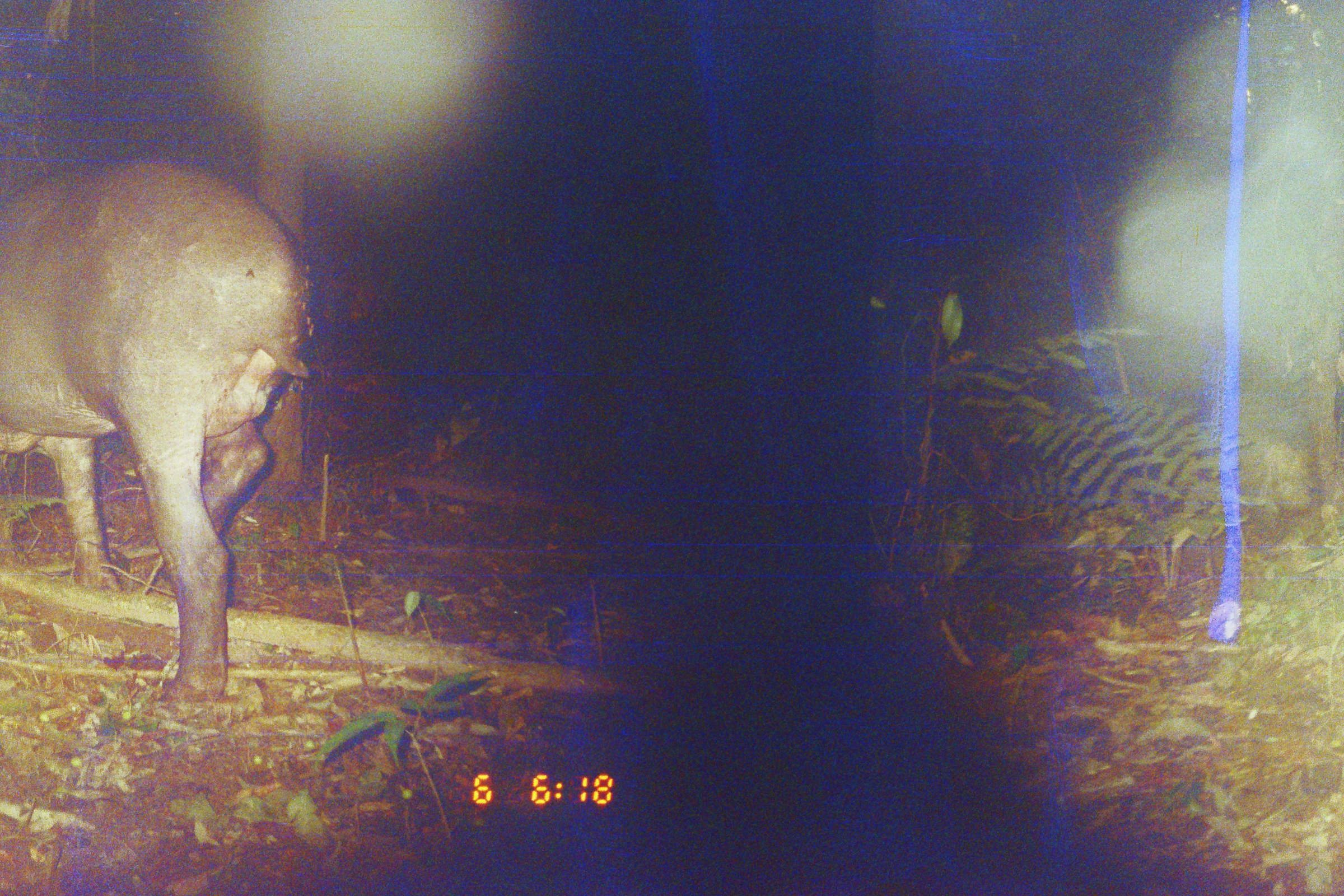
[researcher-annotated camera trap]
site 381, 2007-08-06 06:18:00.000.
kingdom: Animalia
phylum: Chordata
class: Mammalia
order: Perissodactyla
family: Tapiridae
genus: Tapirus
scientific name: Tapirus terrestris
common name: south american tapir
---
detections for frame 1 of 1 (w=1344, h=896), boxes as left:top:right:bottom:
tapirus terrestris: 1:157:320:708